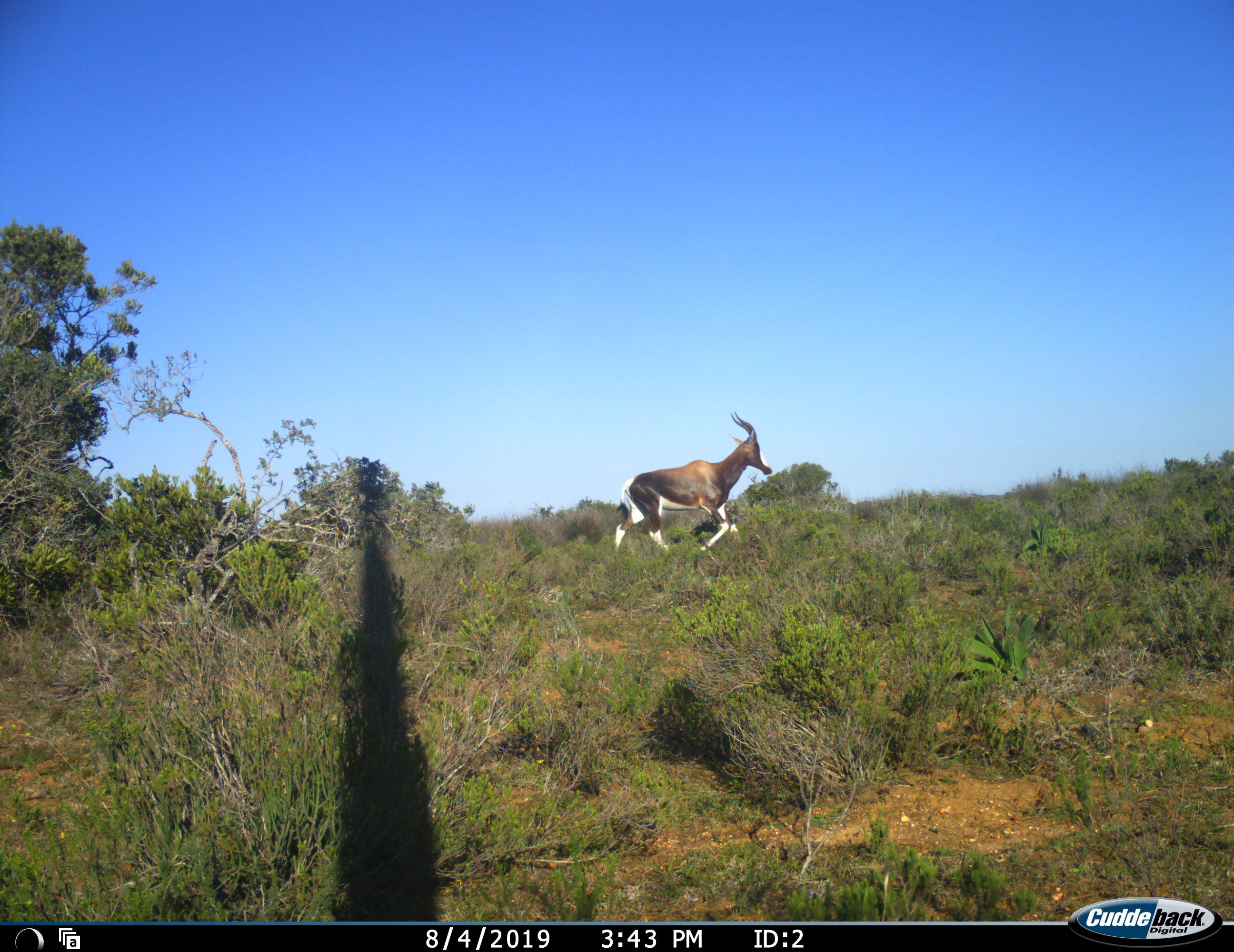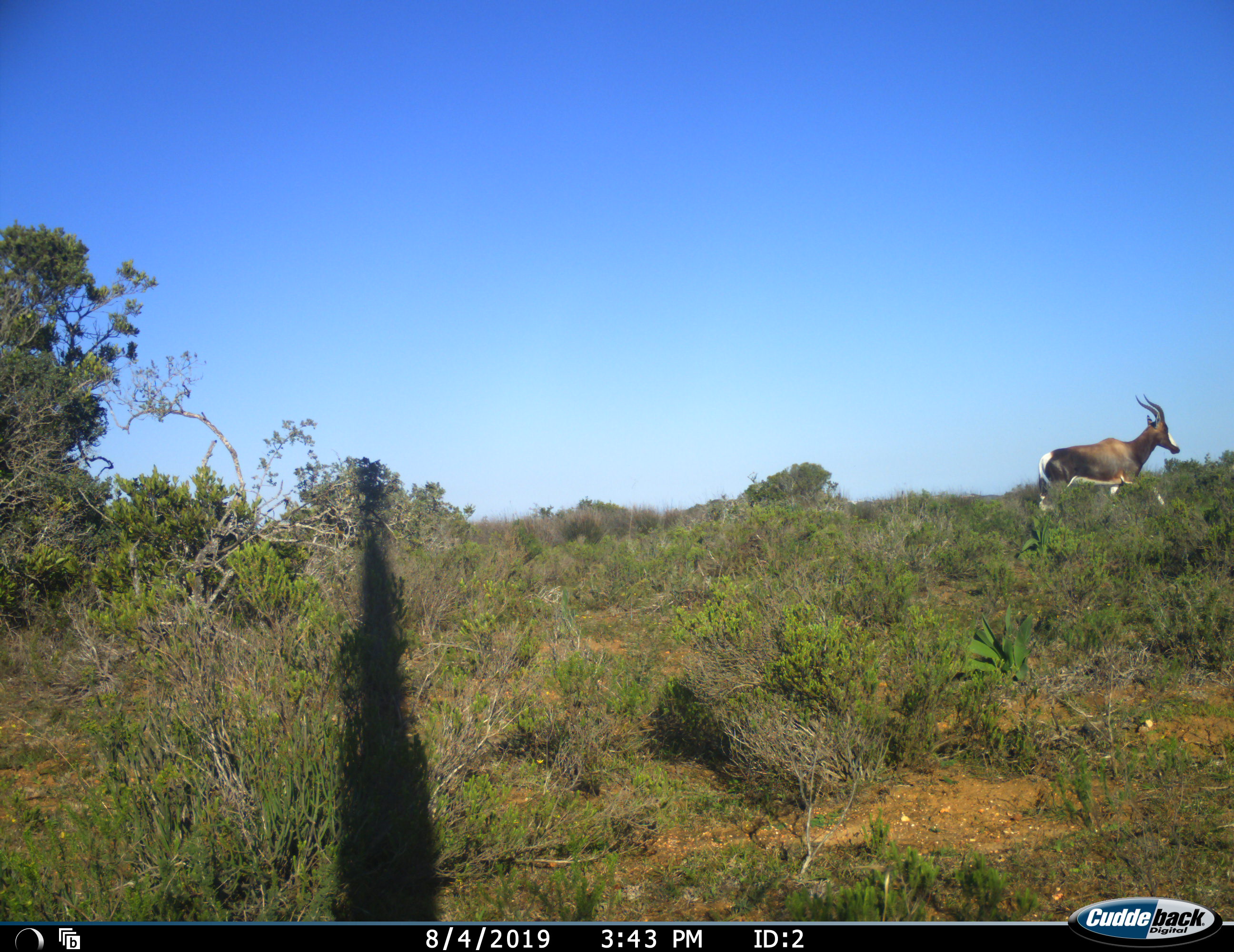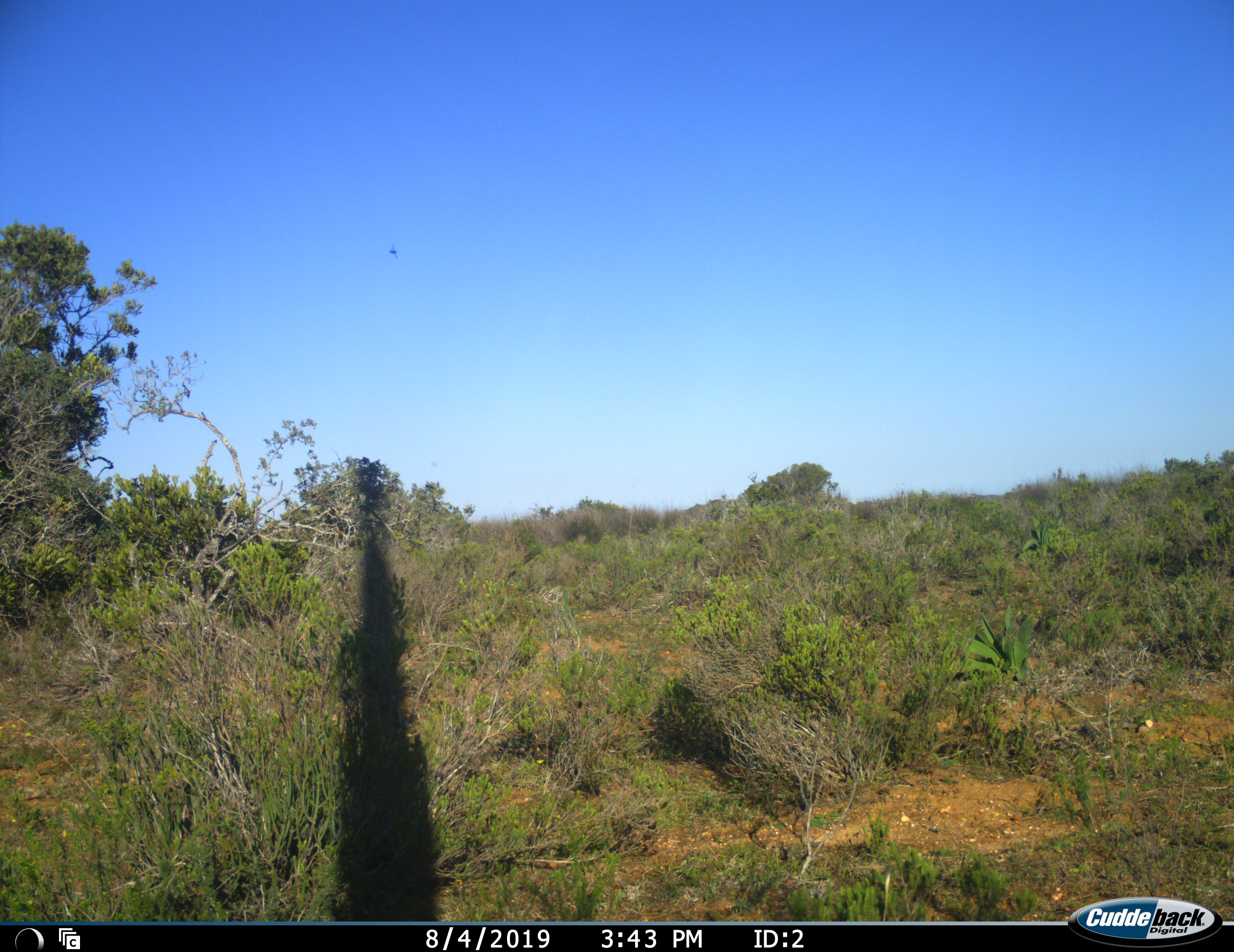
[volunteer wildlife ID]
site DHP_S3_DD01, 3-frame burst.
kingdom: Animalia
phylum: Chordata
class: Mammalia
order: Artiodactyla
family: Bovidae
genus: Damaliscus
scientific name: Damaliscus pygargus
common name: bontebok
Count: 1.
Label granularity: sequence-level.